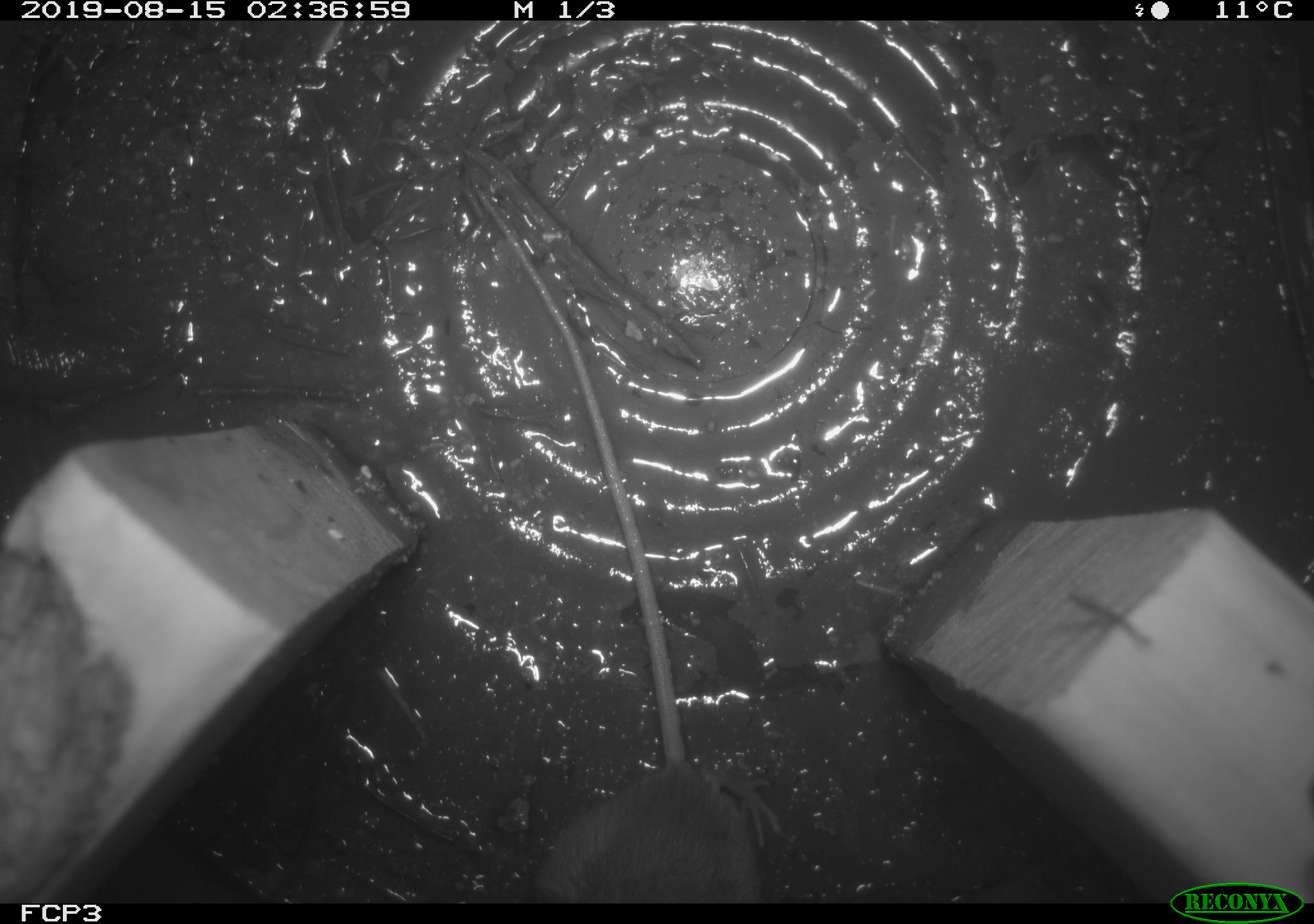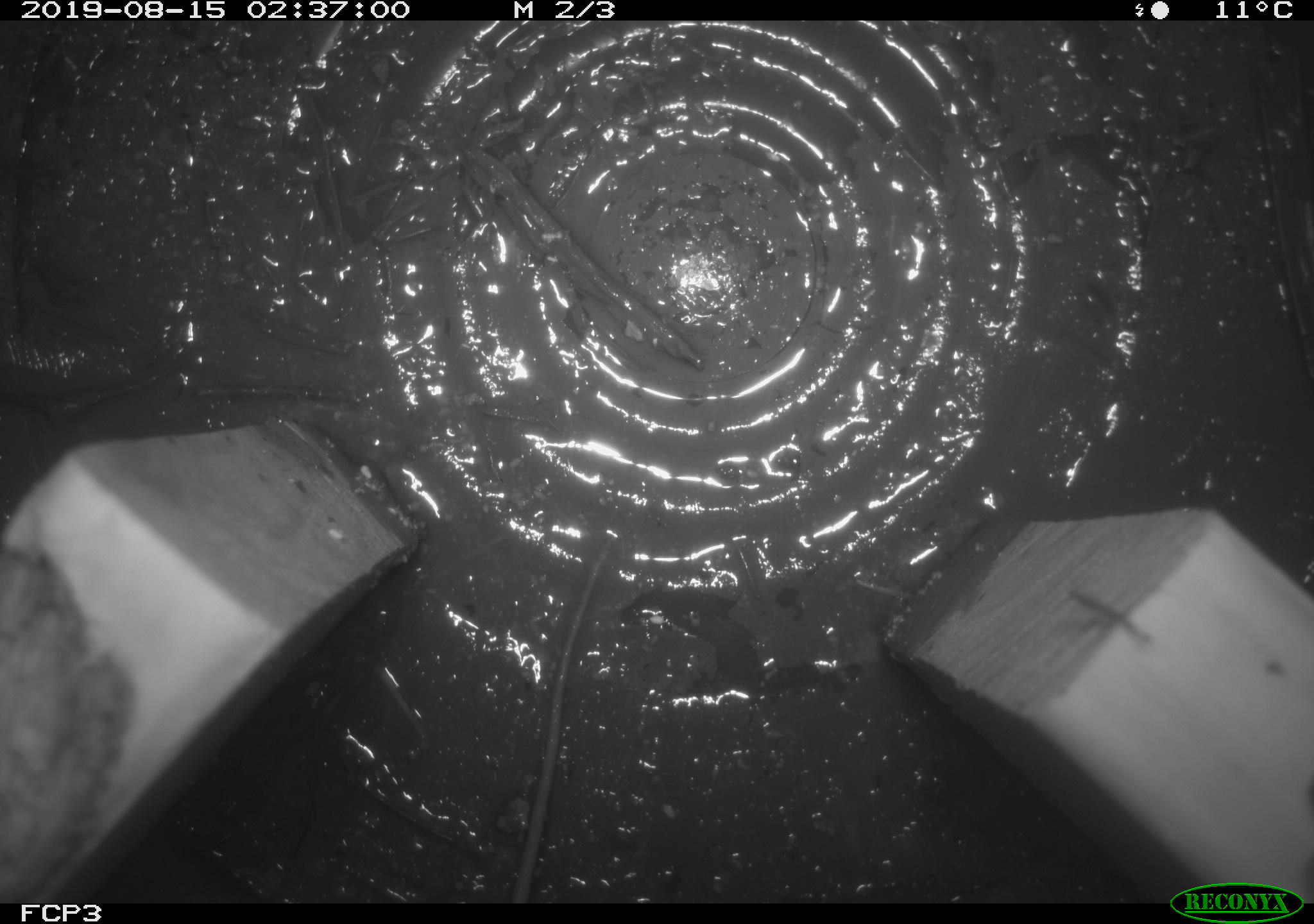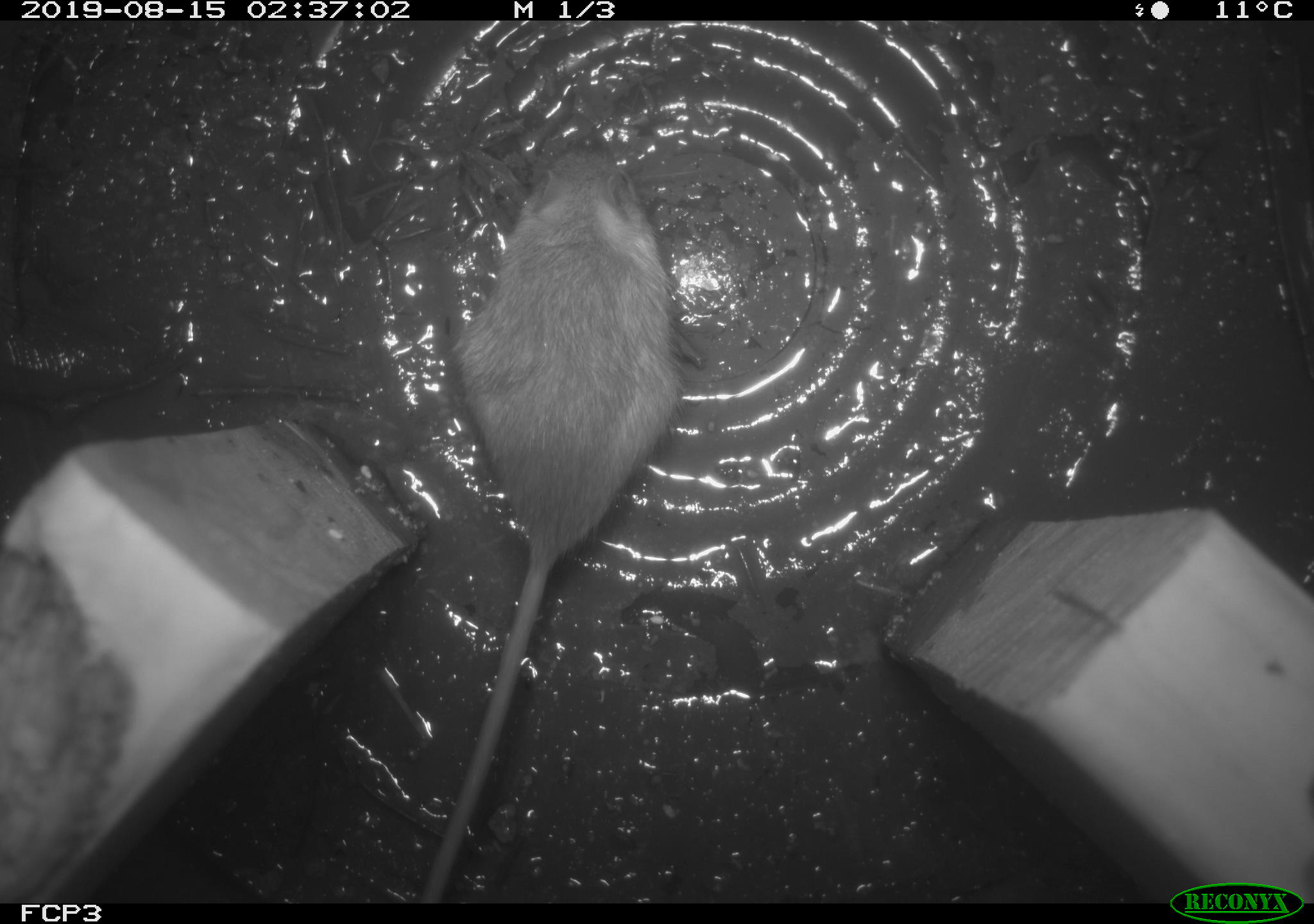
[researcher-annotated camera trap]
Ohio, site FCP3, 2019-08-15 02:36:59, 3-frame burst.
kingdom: Animalia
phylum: Chordata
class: Mammalia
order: Rodentia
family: Zapodidae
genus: Napaeozapus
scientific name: Napaeozapus insignis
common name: woodland jumping mouse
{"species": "woodland jumping mouse (Napaeozapus insignis)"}